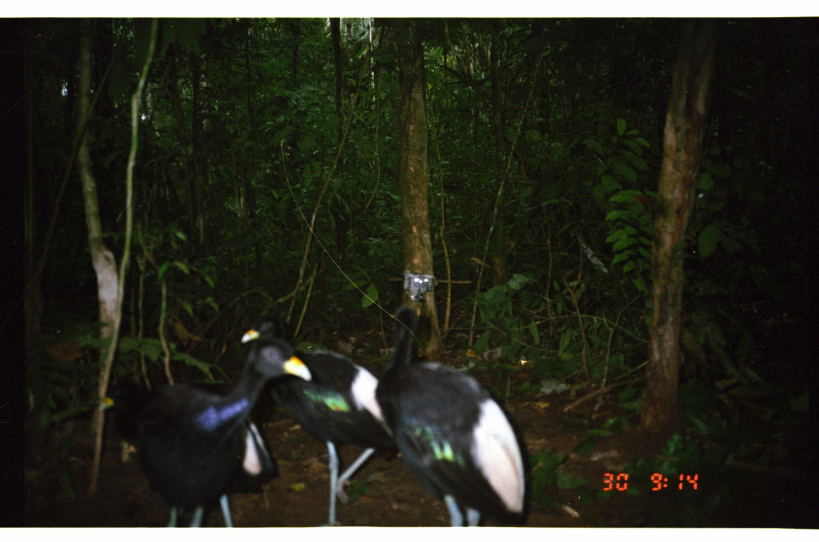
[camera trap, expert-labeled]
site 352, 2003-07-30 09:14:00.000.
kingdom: Animalia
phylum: Chordata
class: Aves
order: Gruiformes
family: Psophiidae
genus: Psophia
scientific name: Psophia leucoptera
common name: pale-winged trumpeter